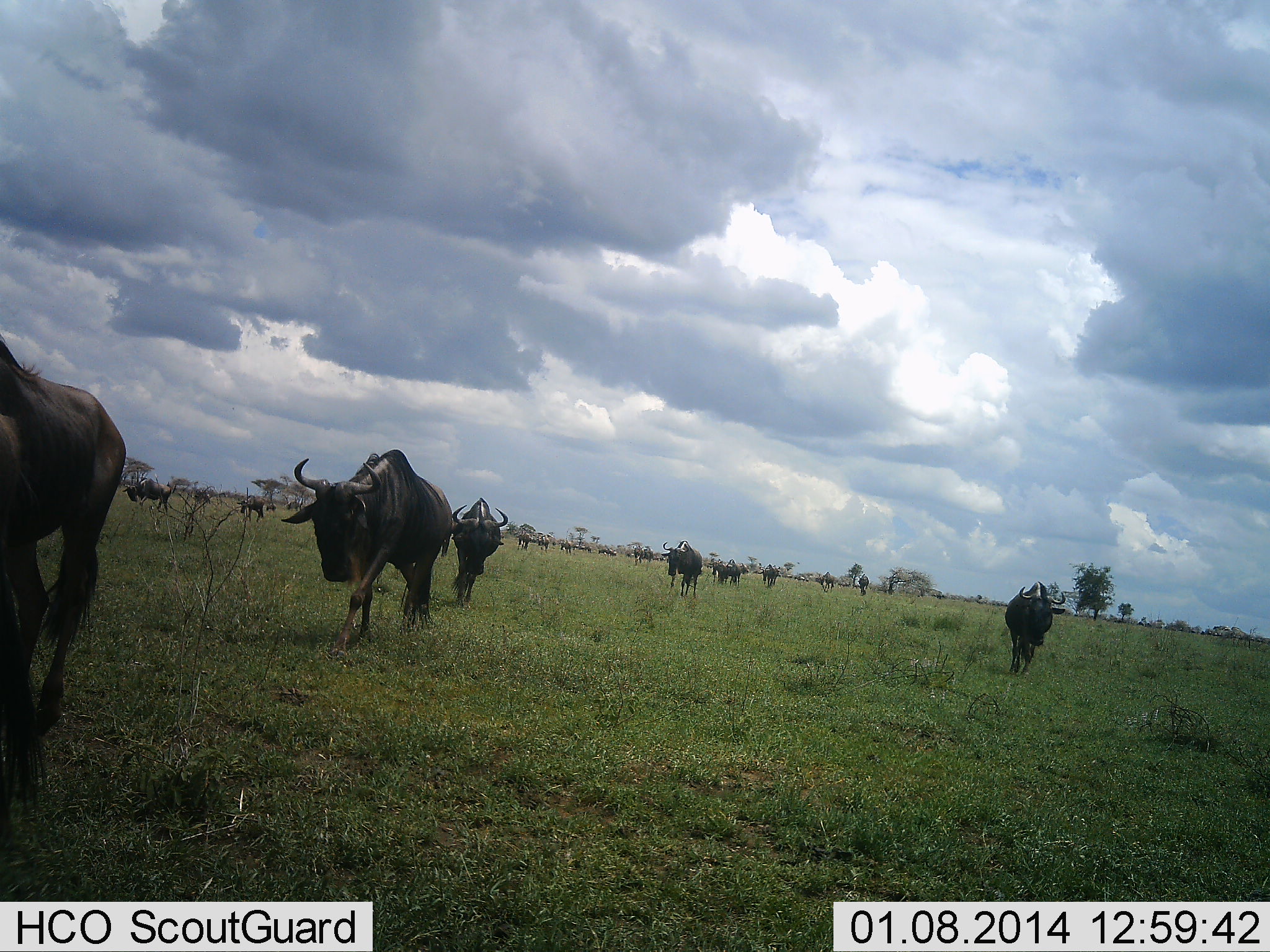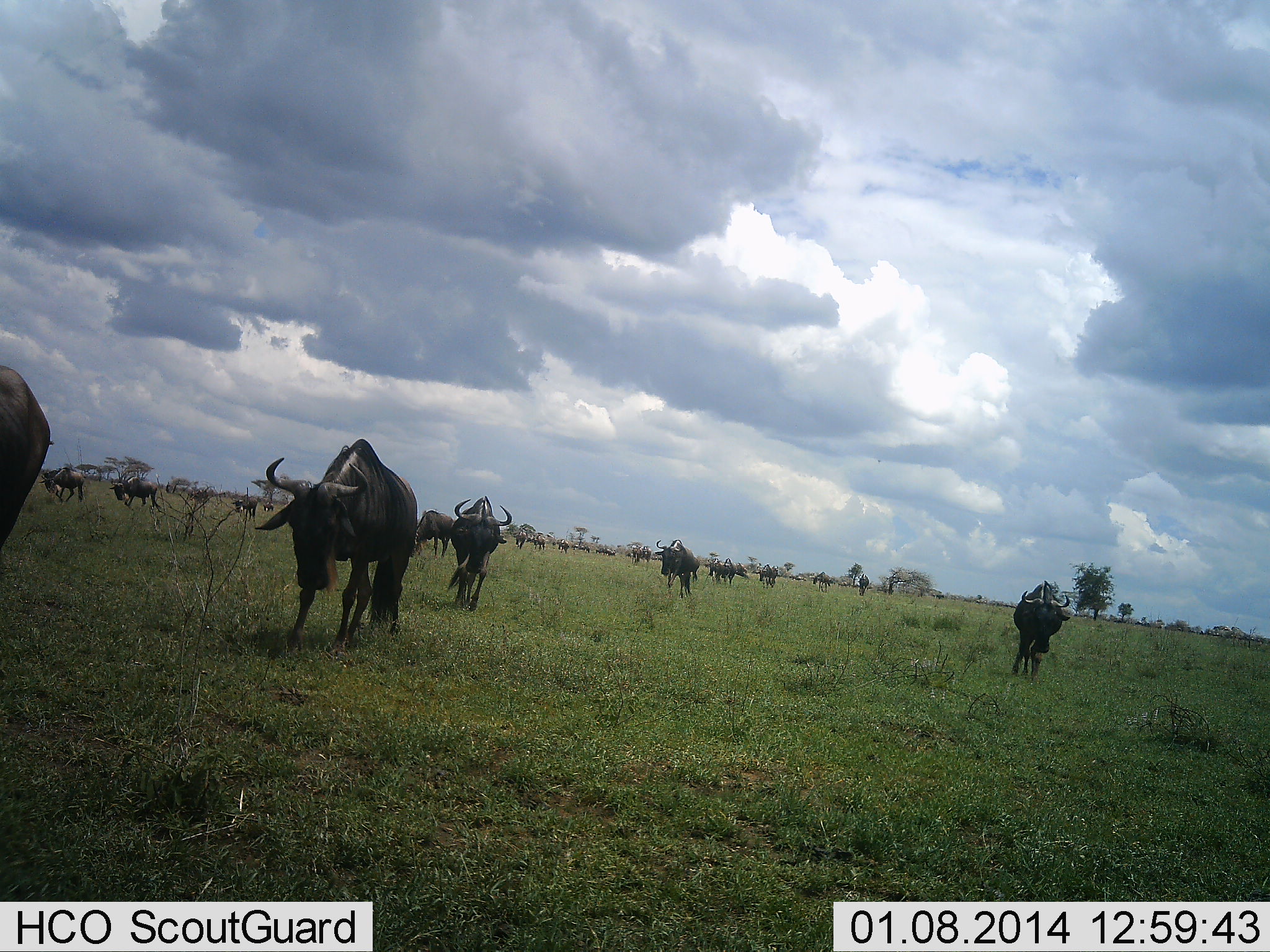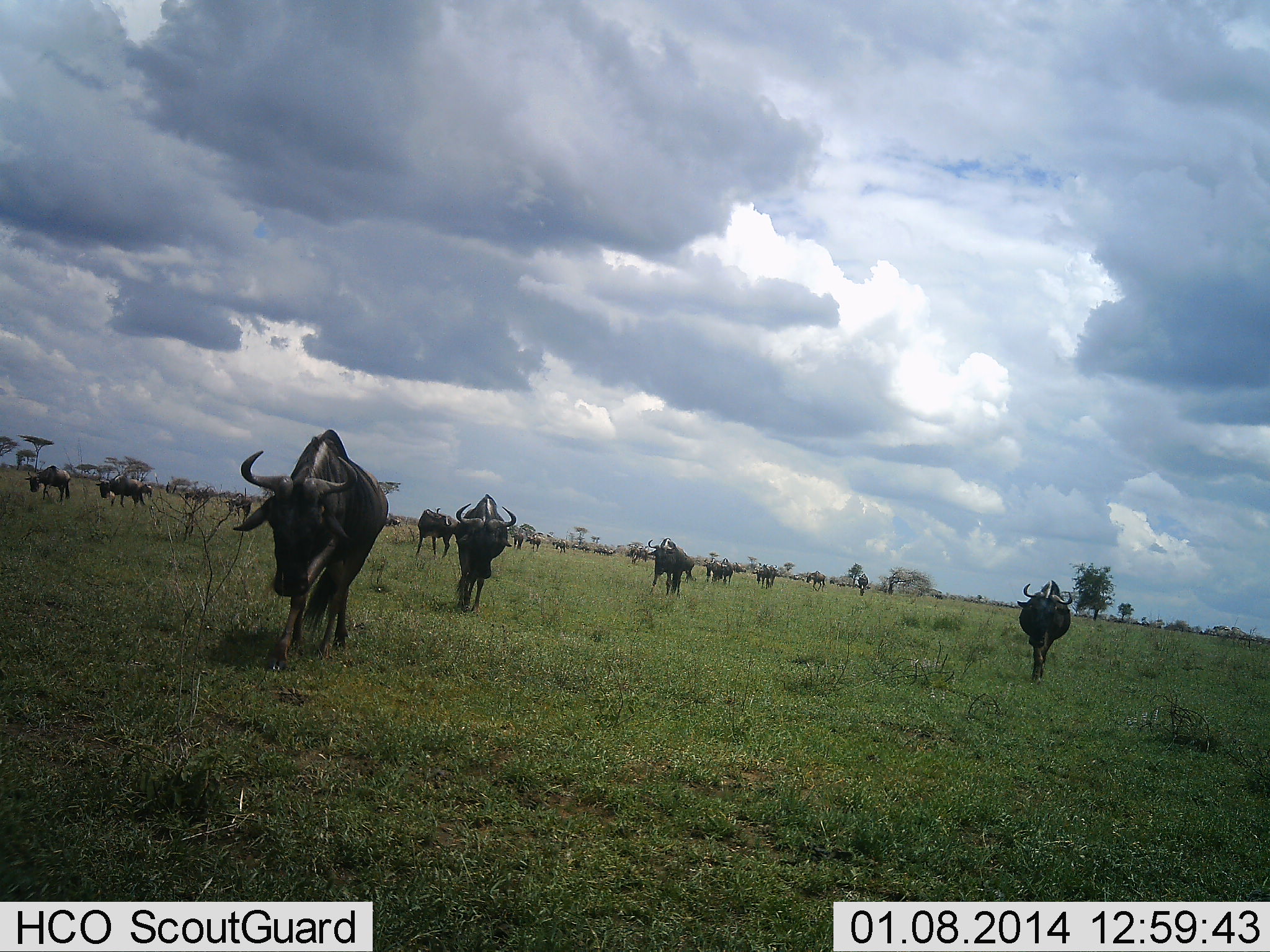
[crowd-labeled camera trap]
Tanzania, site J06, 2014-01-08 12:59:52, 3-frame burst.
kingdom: Animalia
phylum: Chordata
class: Mammalia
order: Artiodactyla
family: Bovidae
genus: Connochaetes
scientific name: Connochaetes taurinus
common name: blue wildebeest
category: wildebeest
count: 11-50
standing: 0%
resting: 0%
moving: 100%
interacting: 0%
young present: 0%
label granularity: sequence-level